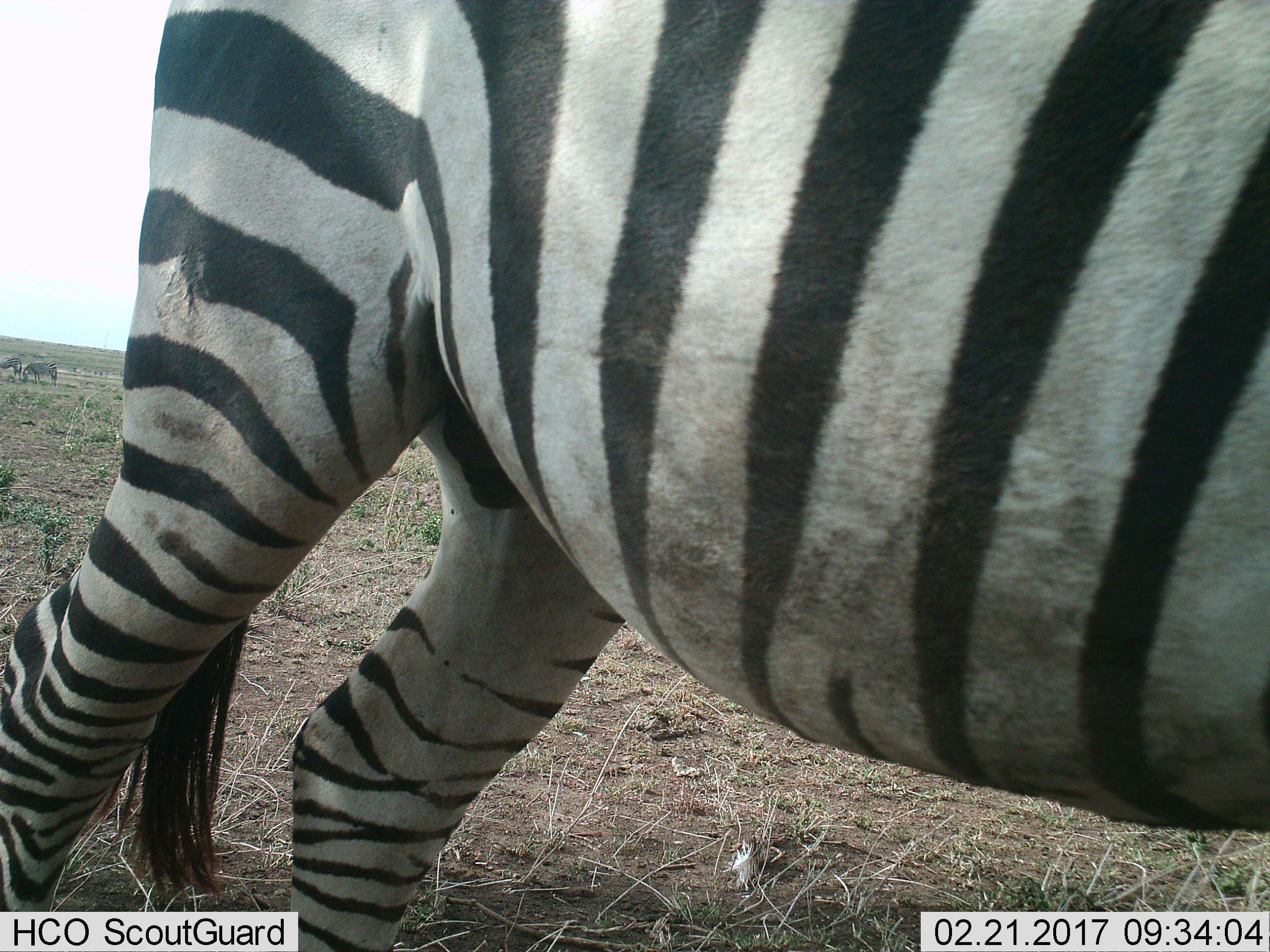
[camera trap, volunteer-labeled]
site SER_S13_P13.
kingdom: Animalia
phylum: Chordata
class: Mammalia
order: Perissodactyla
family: Equidae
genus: Equus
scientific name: Equus quagga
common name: plains zebra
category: zebraplains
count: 3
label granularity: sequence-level